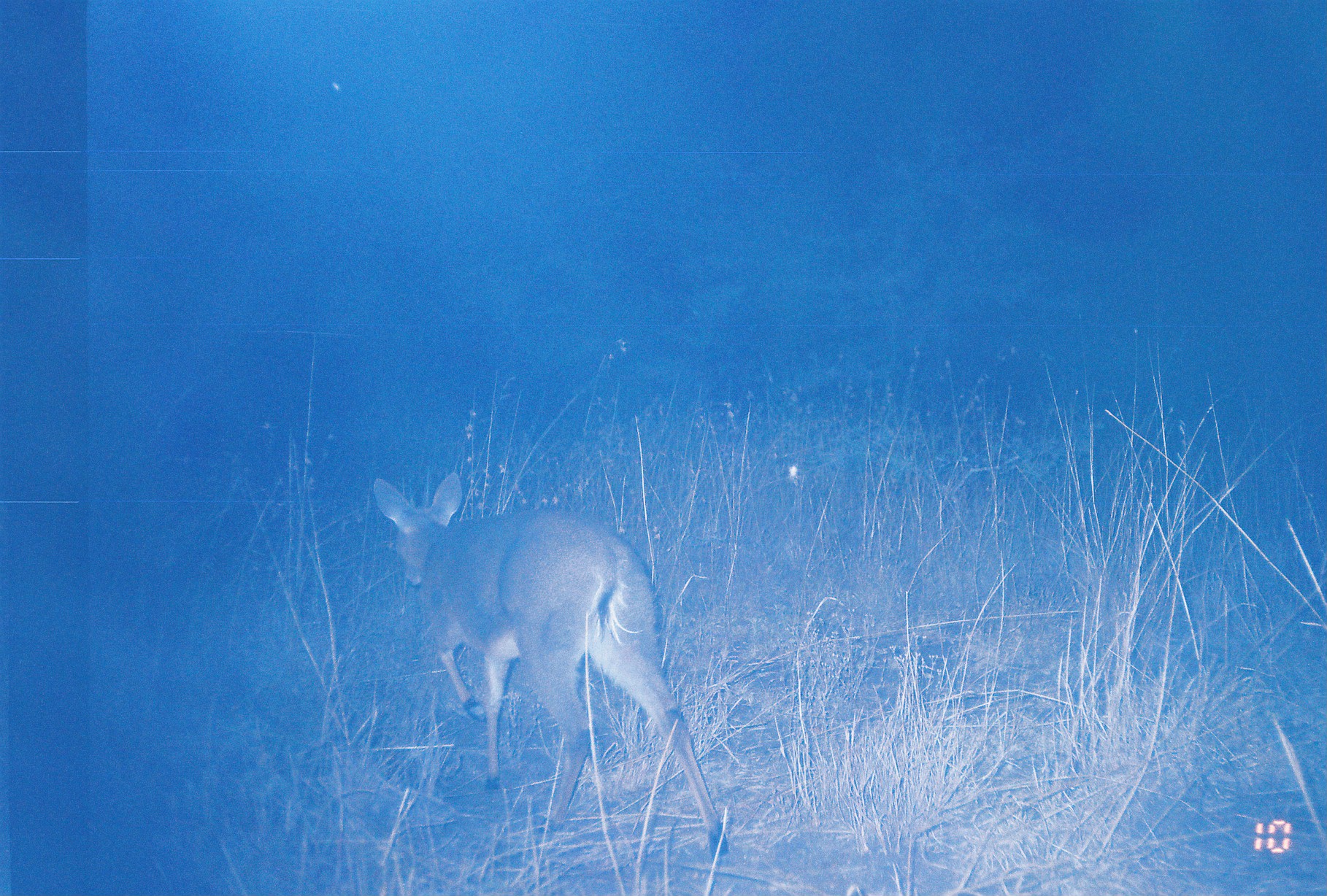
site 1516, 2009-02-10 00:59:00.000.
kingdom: Animalia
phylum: Chordata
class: Mammalia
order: Artiodactyla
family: Bovidae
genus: Sylvicapra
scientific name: Sylvicapra grimmia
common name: bush duiker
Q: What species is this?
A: Sylvicapra grimmia (bush duiker).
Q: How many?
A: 2.